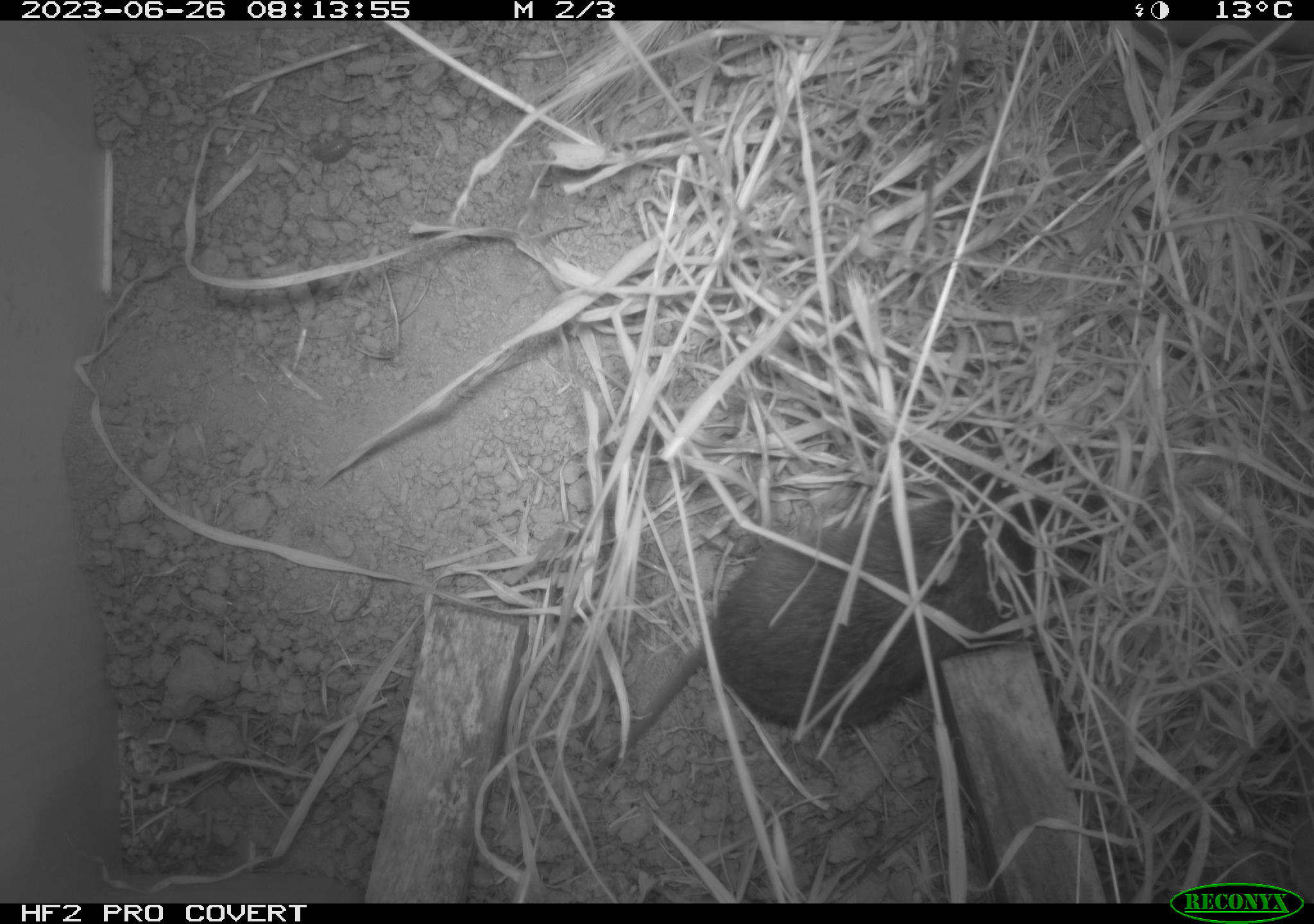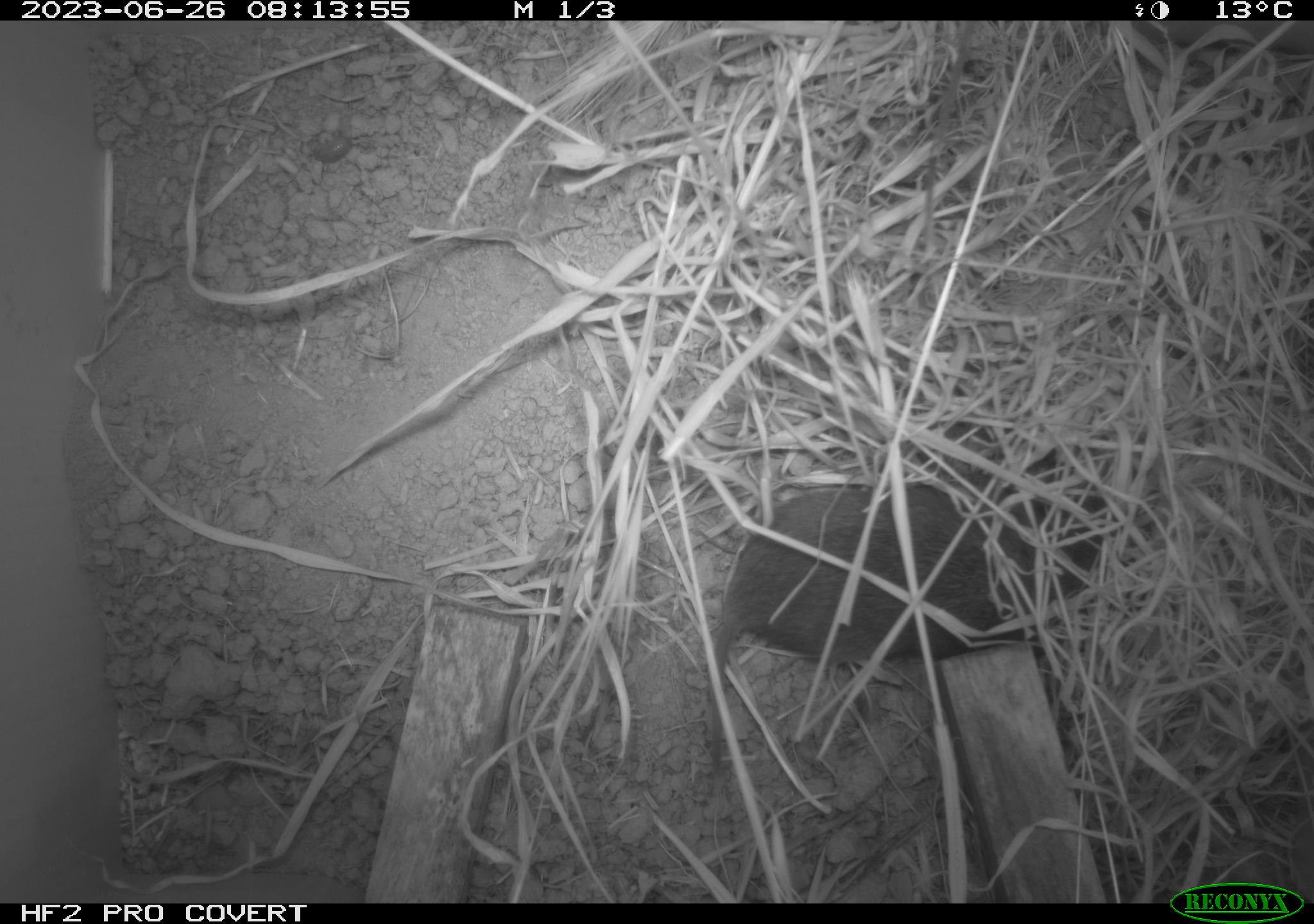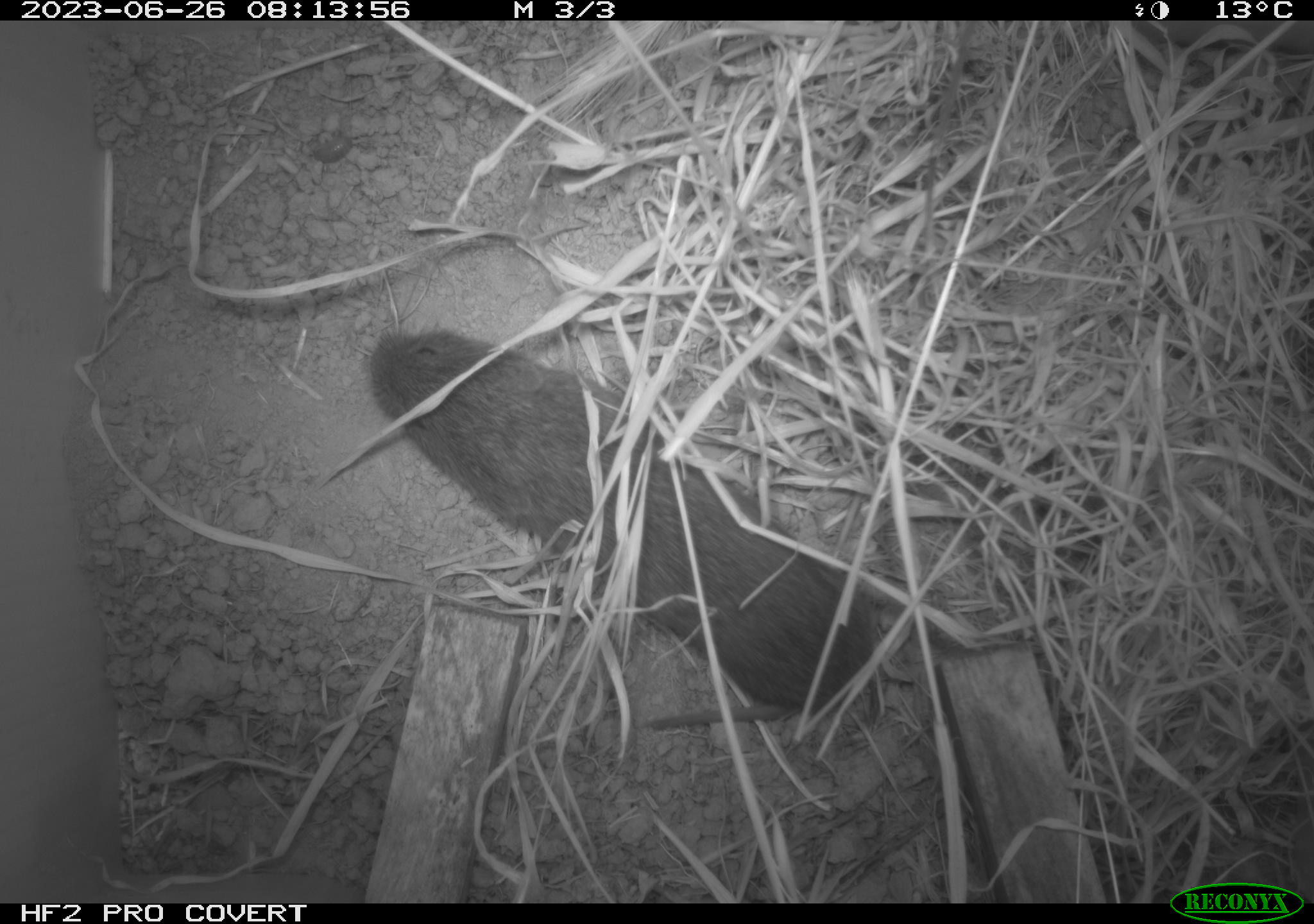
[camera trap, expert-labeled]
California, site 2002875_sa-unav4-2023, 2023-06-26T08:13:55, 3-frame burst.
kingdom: Animalia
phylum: Chordata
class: Mammalia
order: Rodentia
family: Cricetidae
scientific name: Arvicolinae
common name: voles, lemmings, and muskrats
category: arvicolinae subfamily